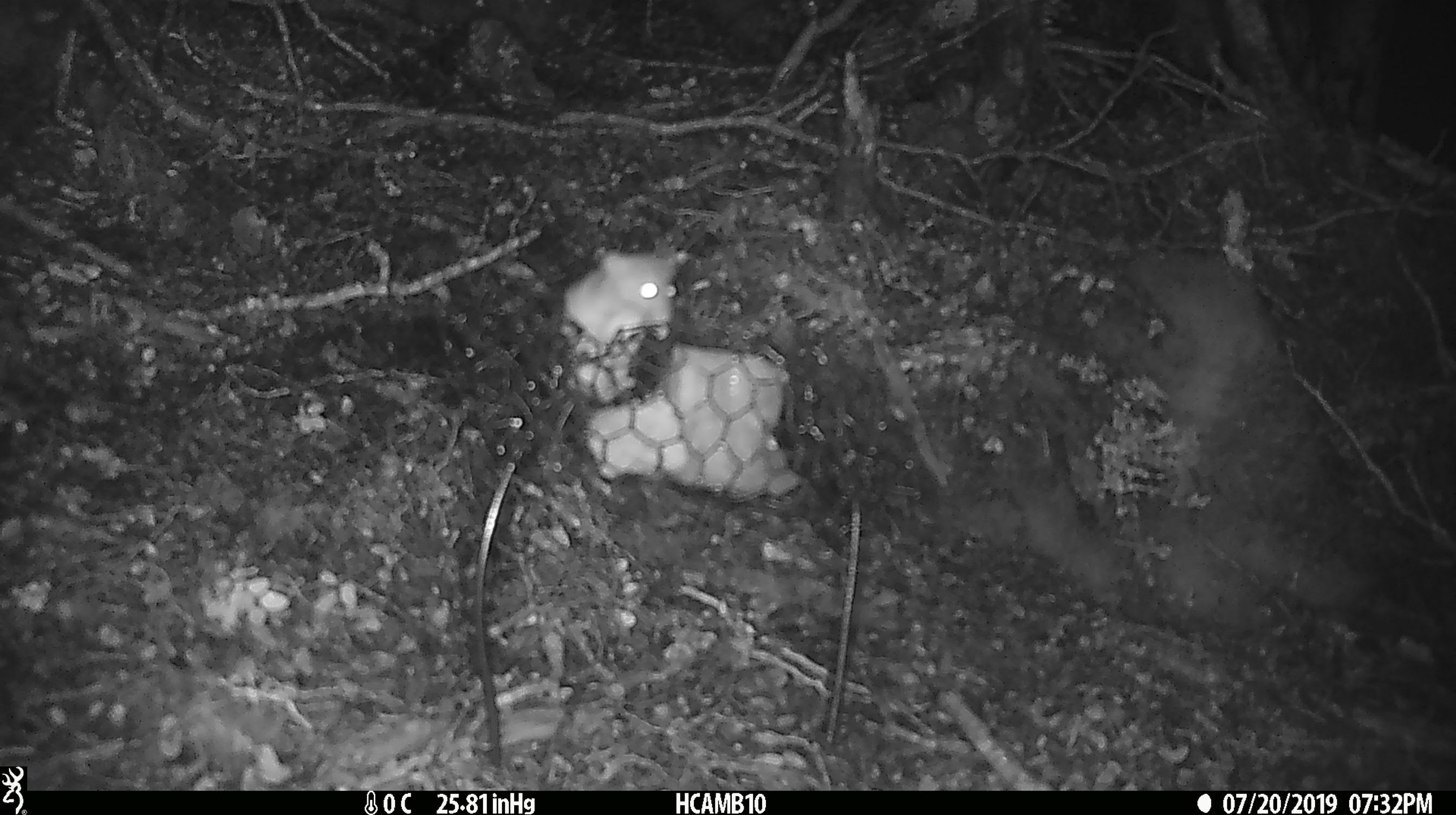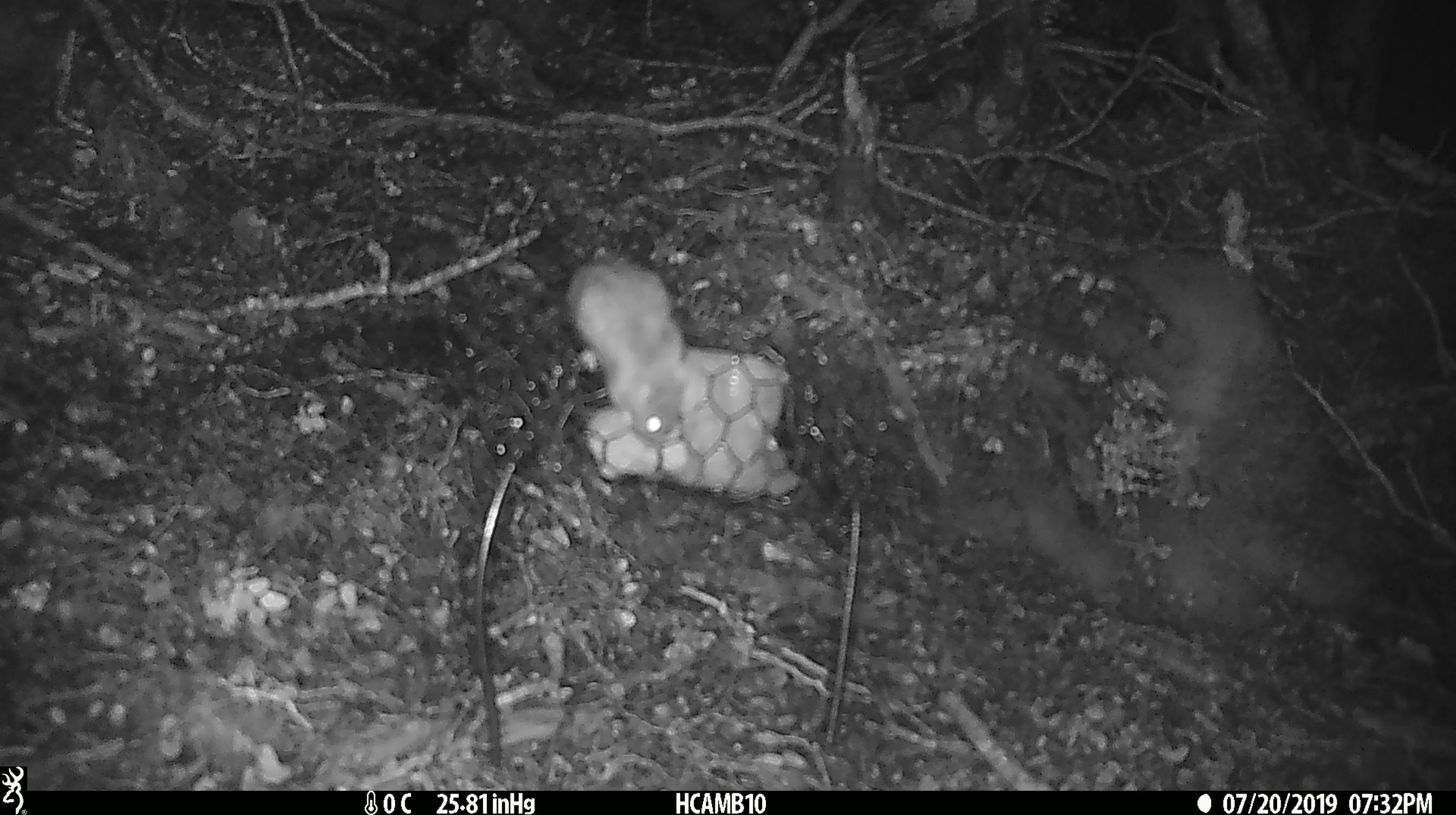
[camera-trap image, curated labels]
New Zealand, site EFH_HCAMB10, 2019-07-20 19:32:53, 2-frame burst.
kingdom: Animalia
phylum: Chordata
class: Mammalia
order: Rodentia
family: Muridae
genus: Mus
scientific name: Mus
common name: mouse